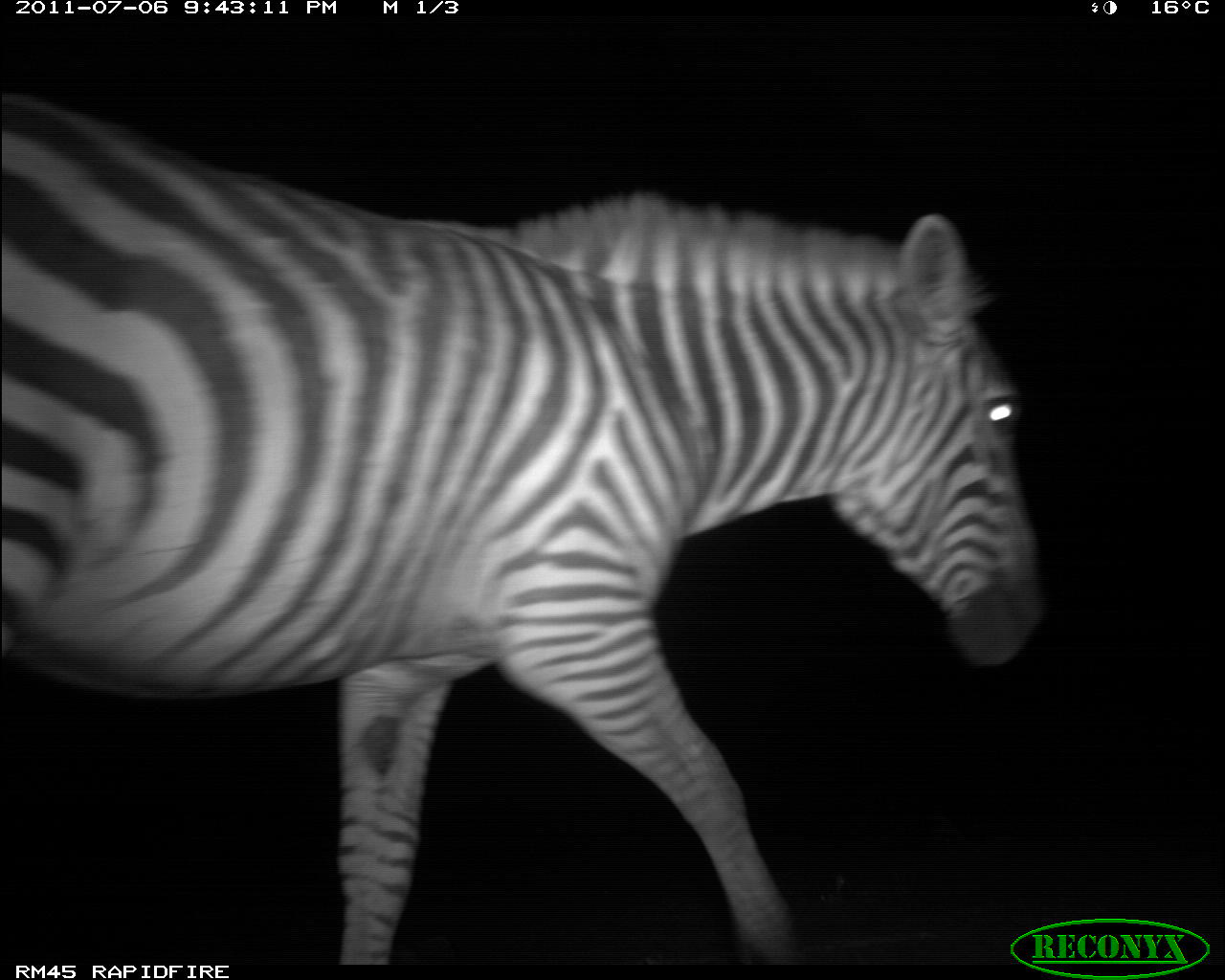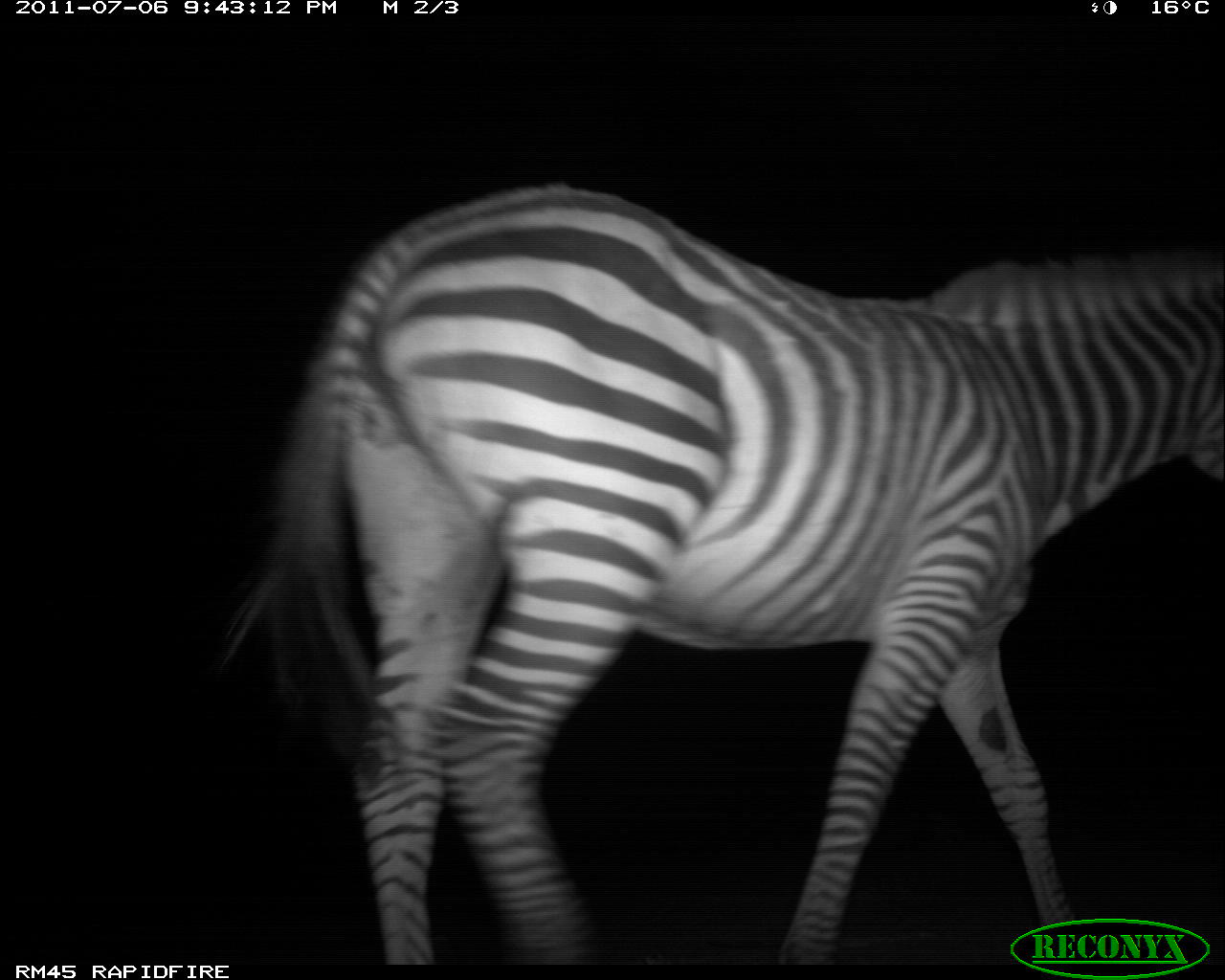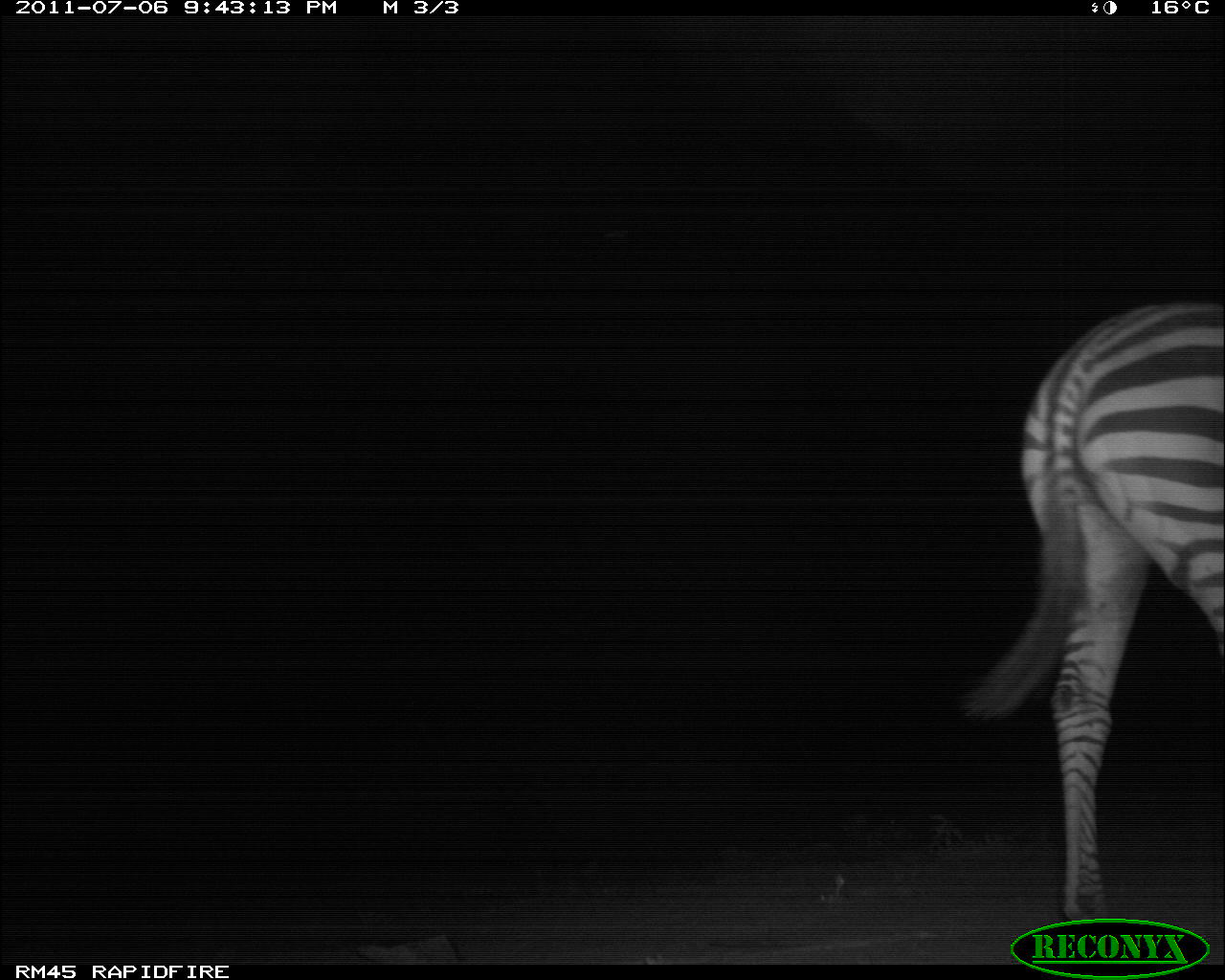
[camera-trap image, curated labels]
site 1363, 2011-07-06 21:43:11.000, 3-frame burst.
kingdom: Animalia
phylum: Chordata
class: Mammalia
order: Perissodactyla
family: Equidae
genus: Equus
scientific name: Equus quagga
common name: plains zebra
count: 1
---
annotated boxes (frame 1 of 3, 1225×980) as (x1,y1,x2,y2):
equus quagga: (0,87,1053,962)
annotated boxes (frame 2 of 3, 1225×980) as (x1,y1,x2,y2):
equus quagga: (216,179,1225,960)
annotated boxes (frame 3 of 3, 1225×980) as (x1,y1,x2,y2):
equus quagga: (949,293,1224,923)